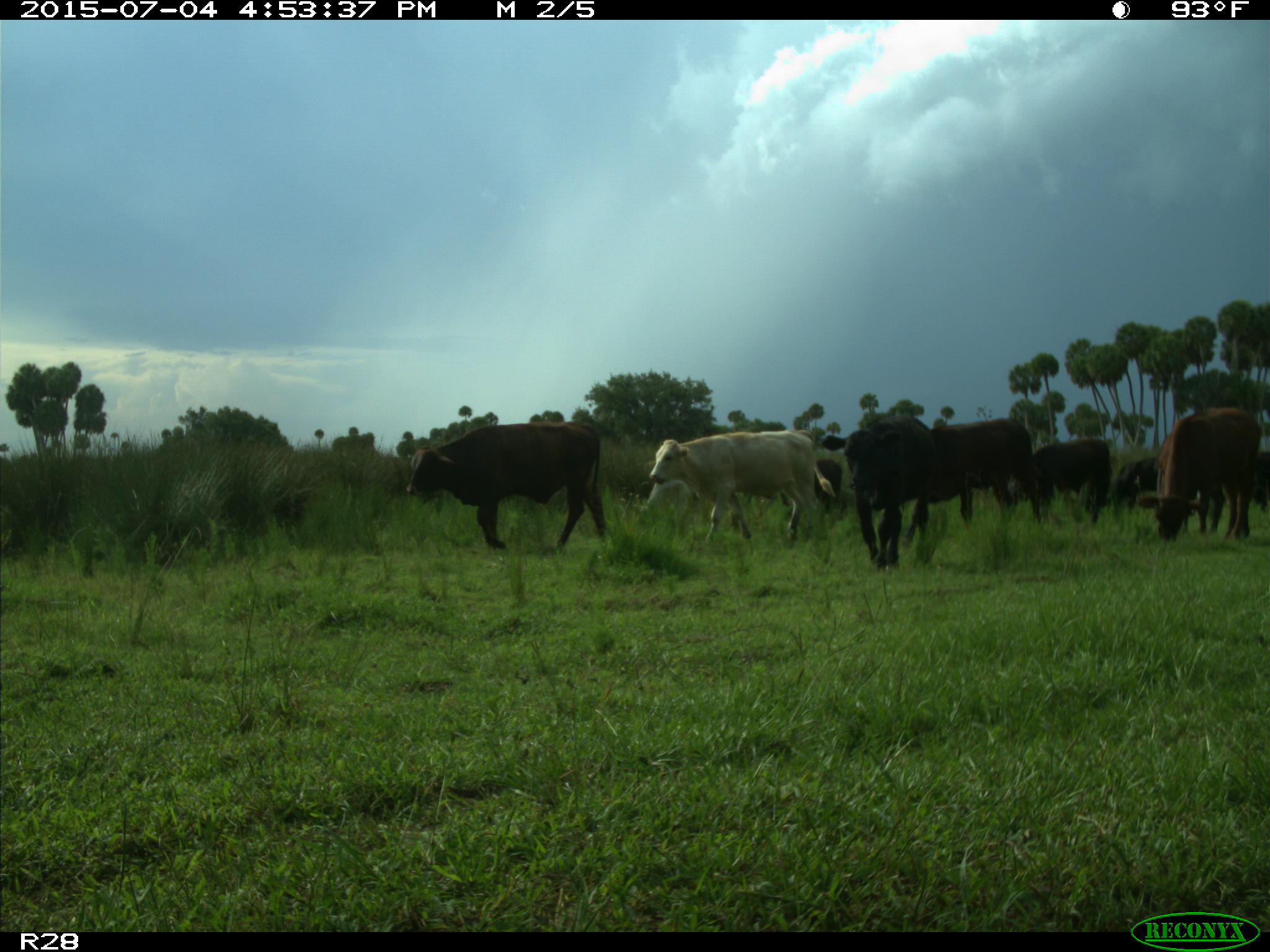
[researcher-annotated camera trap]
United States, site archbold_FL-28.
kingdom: Animalia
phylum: Chordata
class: Mammalia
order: Artiodactyla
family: Bovidae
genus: Bos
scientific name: Bos taurus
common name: domestic cow